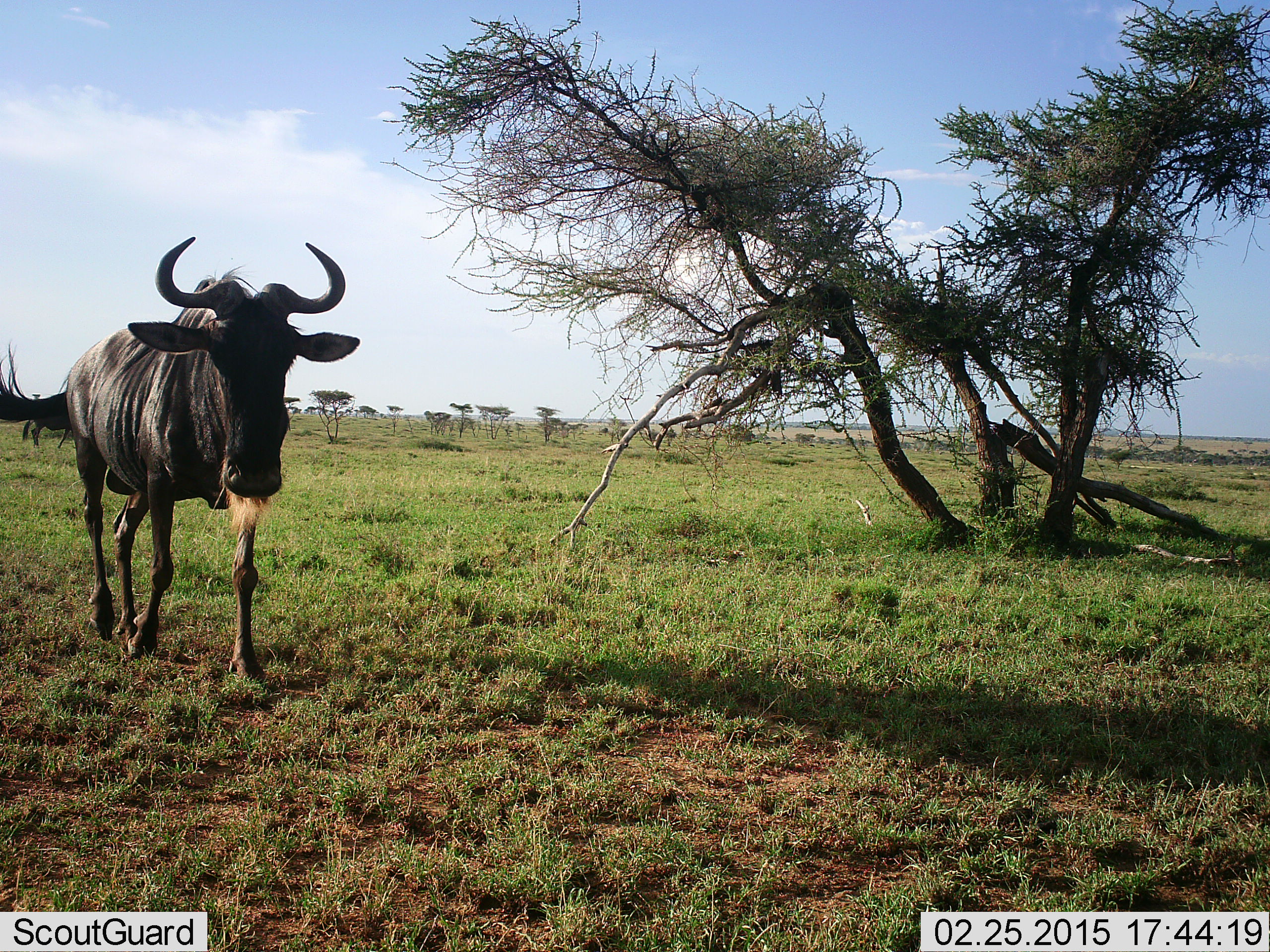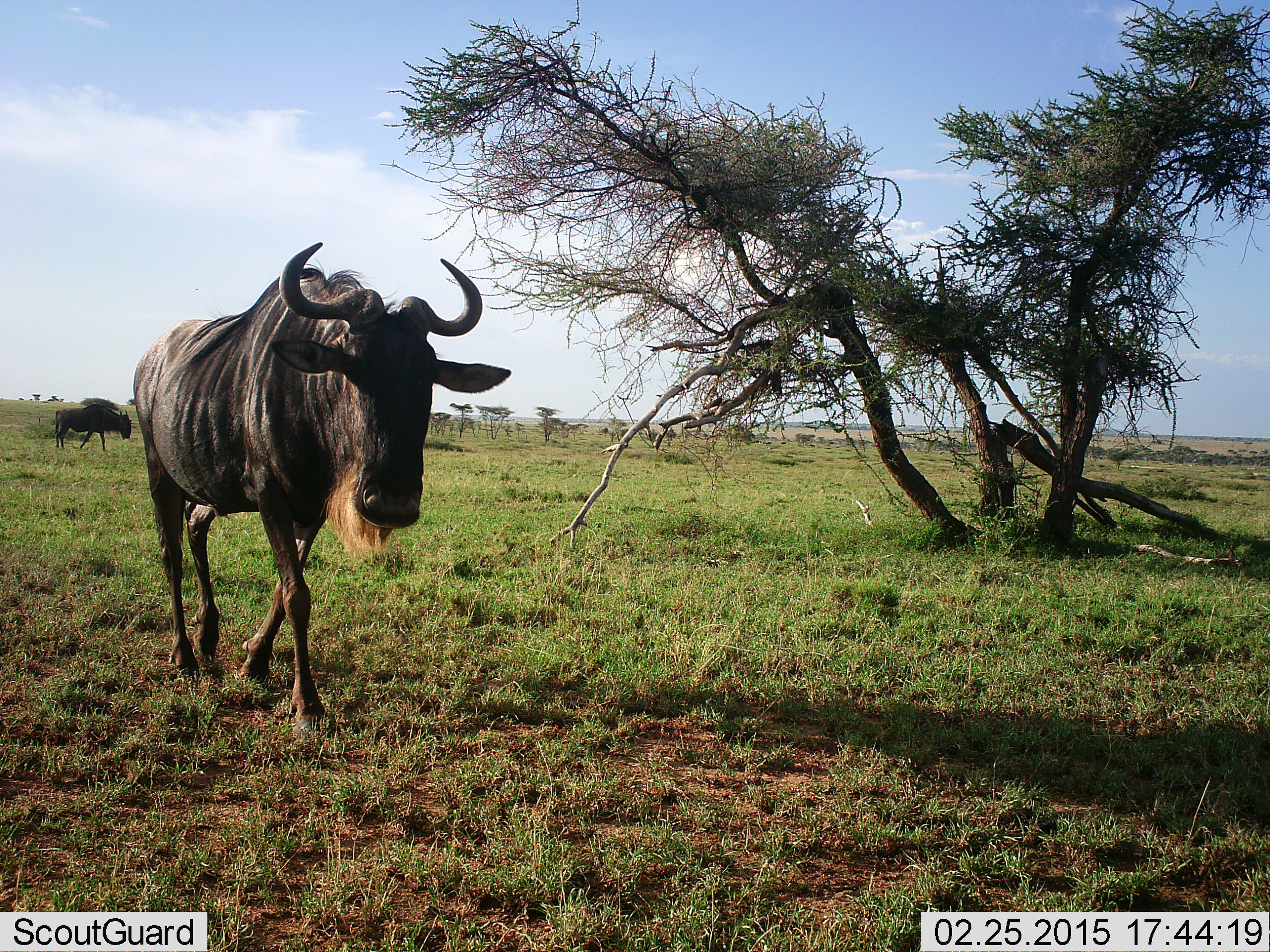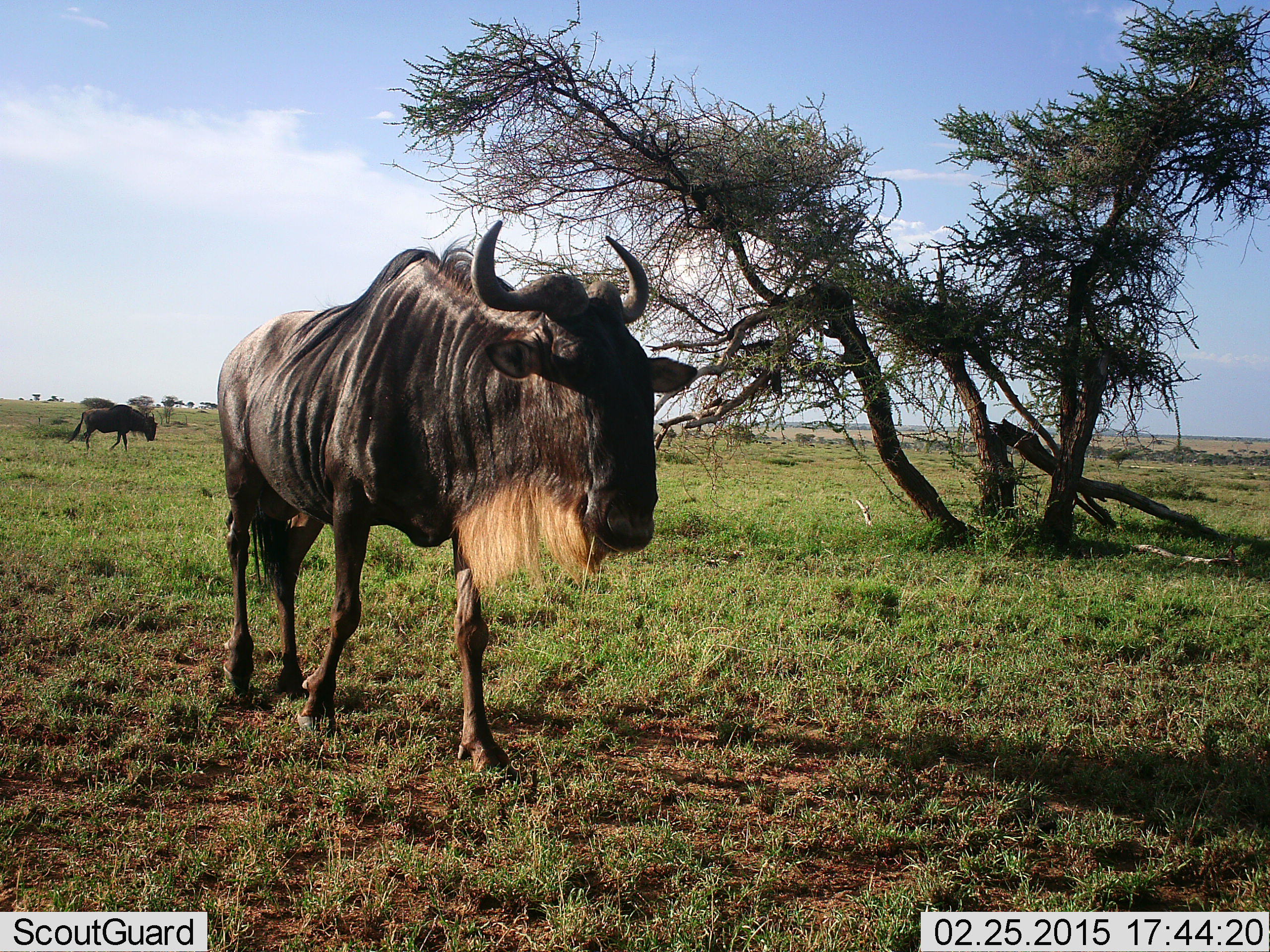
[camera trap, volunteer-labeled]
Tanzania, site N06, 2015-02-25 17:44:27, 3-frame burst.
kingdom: Animalia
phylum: Chordata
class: Mammalia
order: Artiodactyla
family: Bovidae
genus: Connochaetes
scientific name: Connochaetes taurinus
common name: blue wildebeest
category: wildebeest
Wildebeest (blue wildebeest) (Connochaetes taurinus), count 2. Behavior (volunteer vote fractions): standing 9%, resting 0%, moving 100%, interacting 0%. Young present (vote fraction): 0%. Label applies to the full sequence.